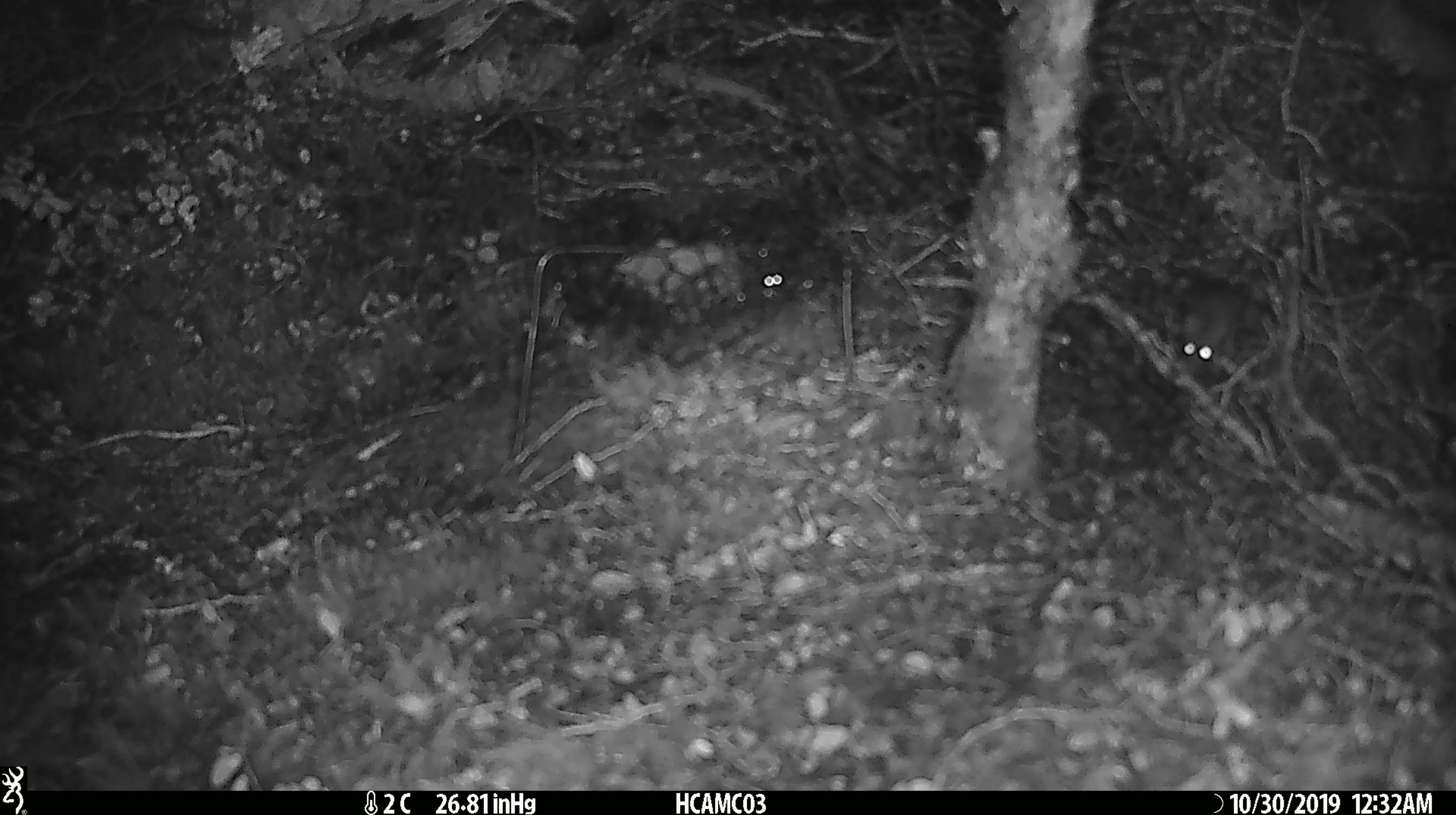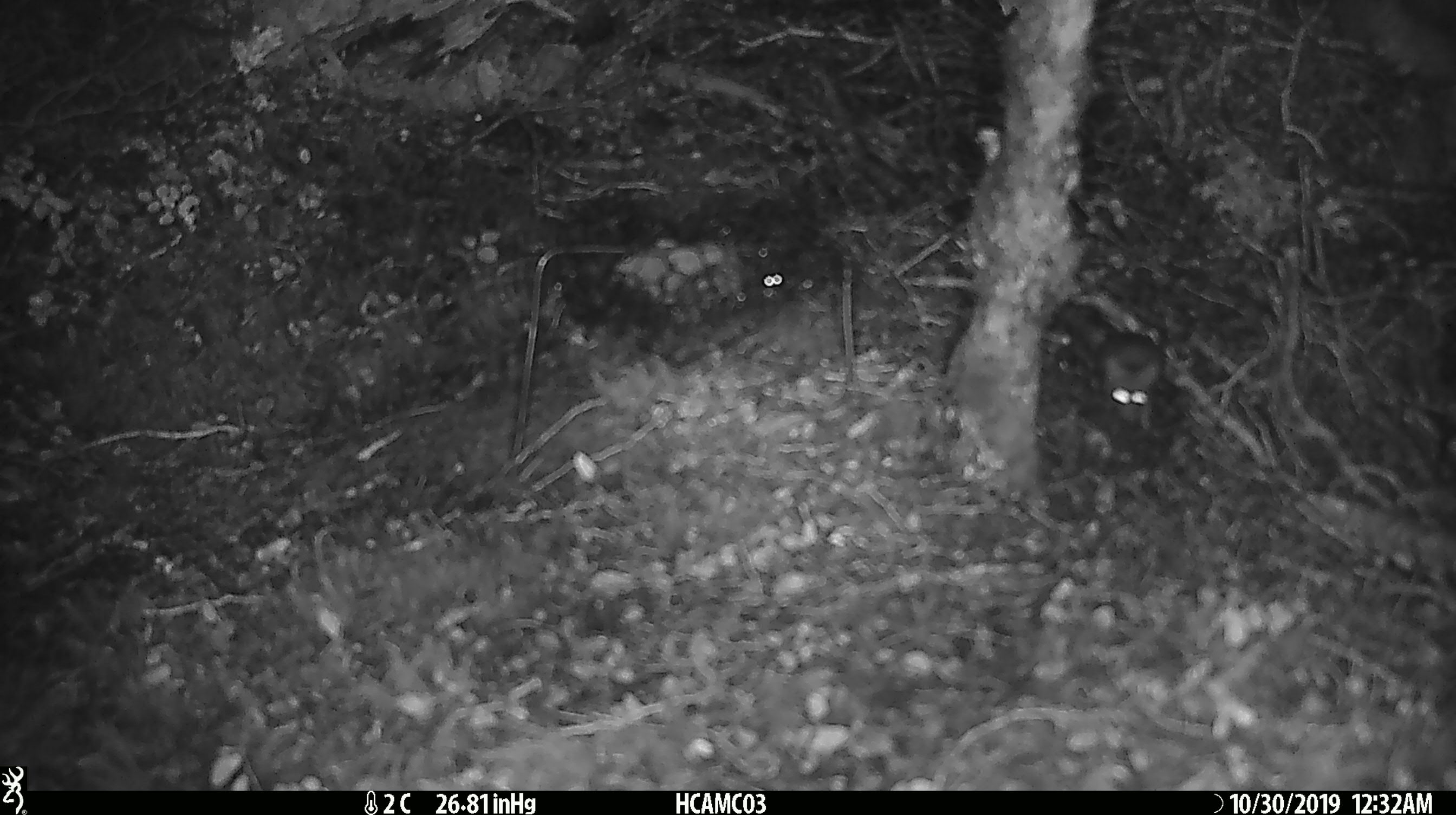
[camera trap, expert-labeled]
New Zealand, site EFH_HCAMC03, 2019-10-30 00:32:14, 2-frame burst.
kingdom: Animalia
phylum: Chordata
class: Mammalia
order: Rodentia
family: Muridae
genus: Mus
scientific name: Mus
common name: mouse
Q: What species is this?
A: Mouse (Mus).